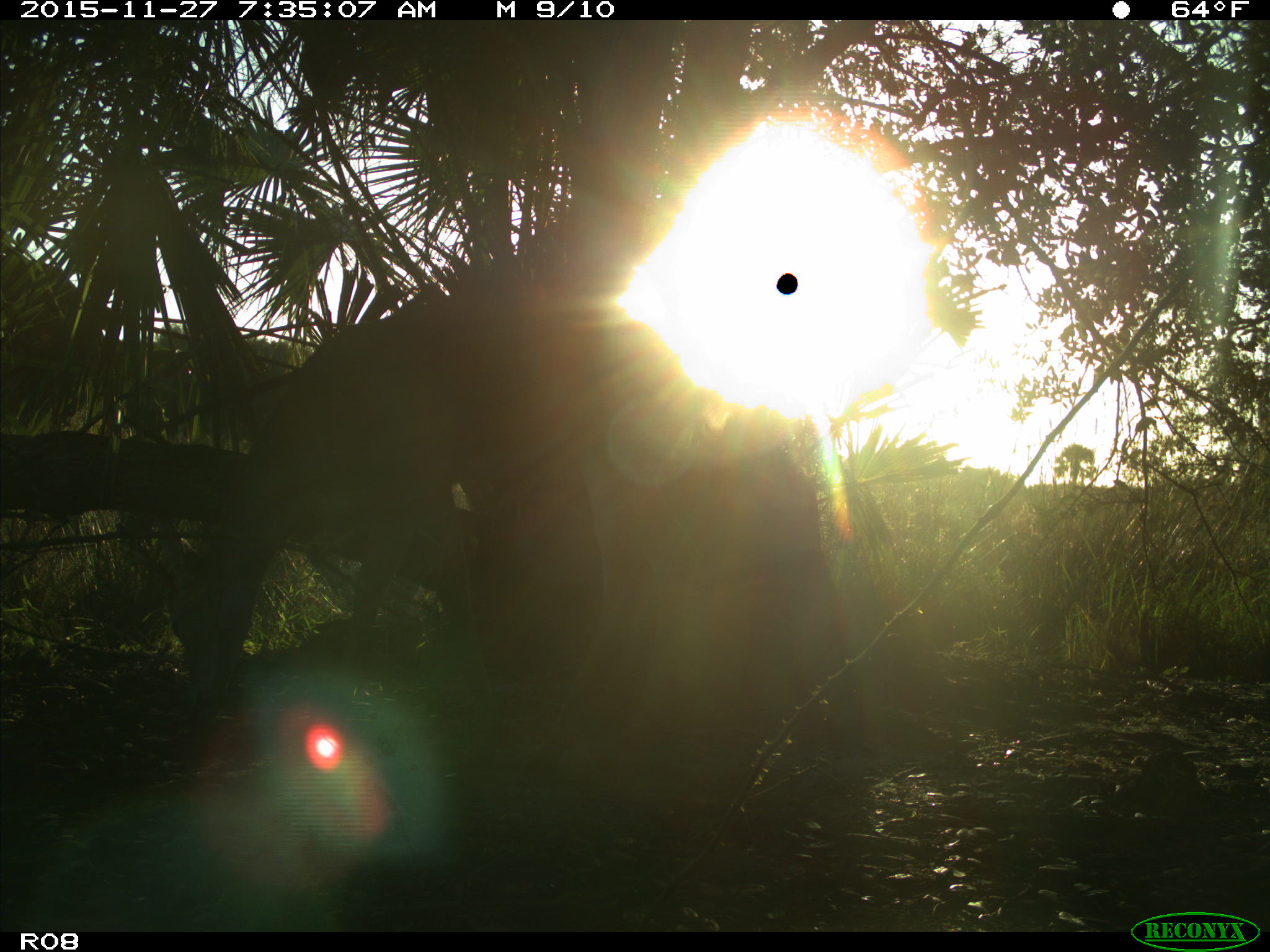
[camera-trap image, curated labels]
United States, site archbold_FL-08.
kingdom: Animalia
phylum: Chordata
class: Mammalia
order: Artiodactyla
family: Cervidae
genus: Odocoileus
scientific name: Odocoileus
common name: deer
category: unidentified deer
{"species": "unidentified deer (deer) (Odocoileus)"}